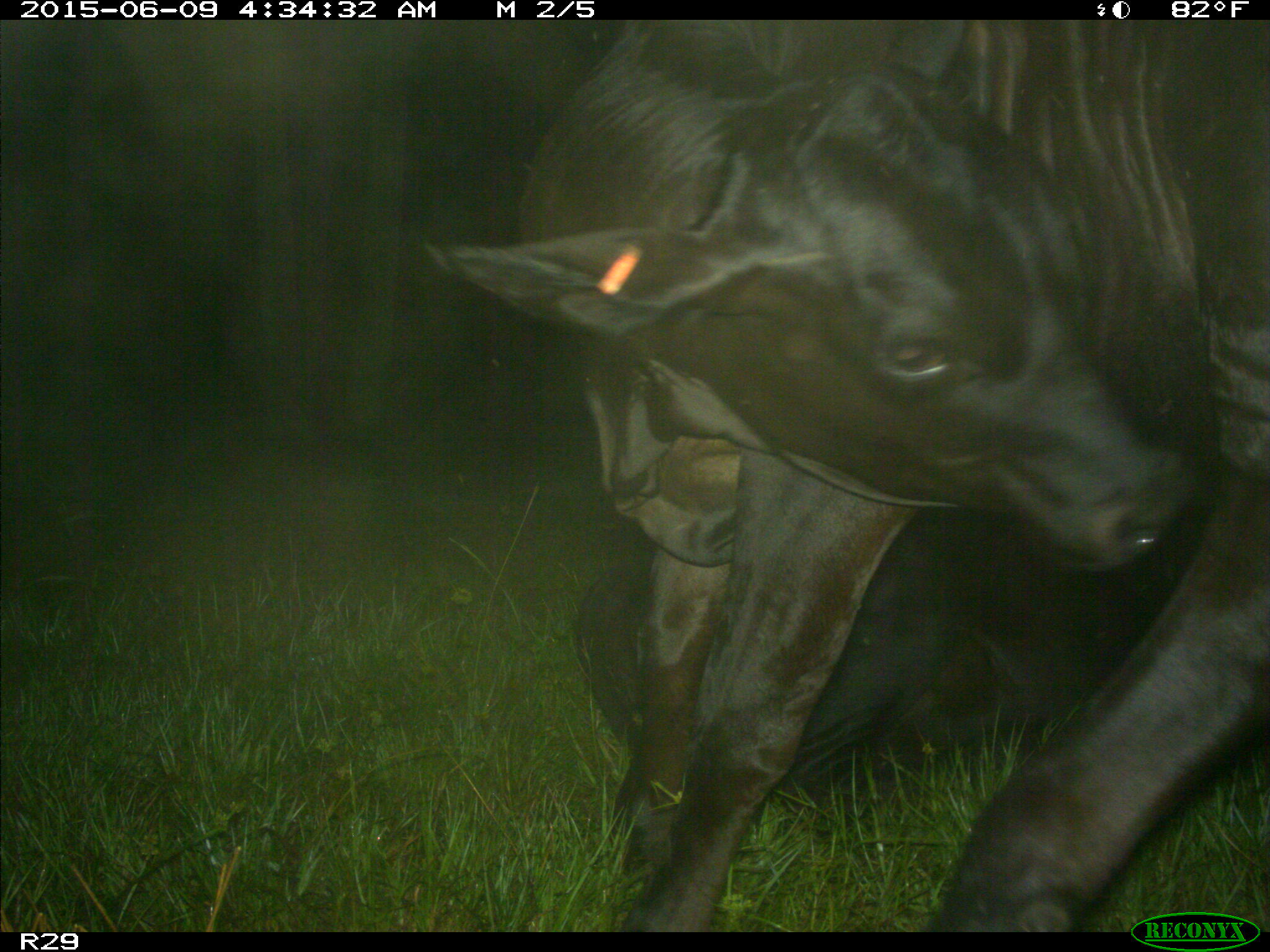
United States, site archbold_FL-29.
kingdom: Animalia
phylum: Chordata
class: Mammalia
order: Artiodactyla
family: Bovidae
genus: Bos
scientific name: Bos taurus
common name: domestic cow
Bos taurus (domestic cow).